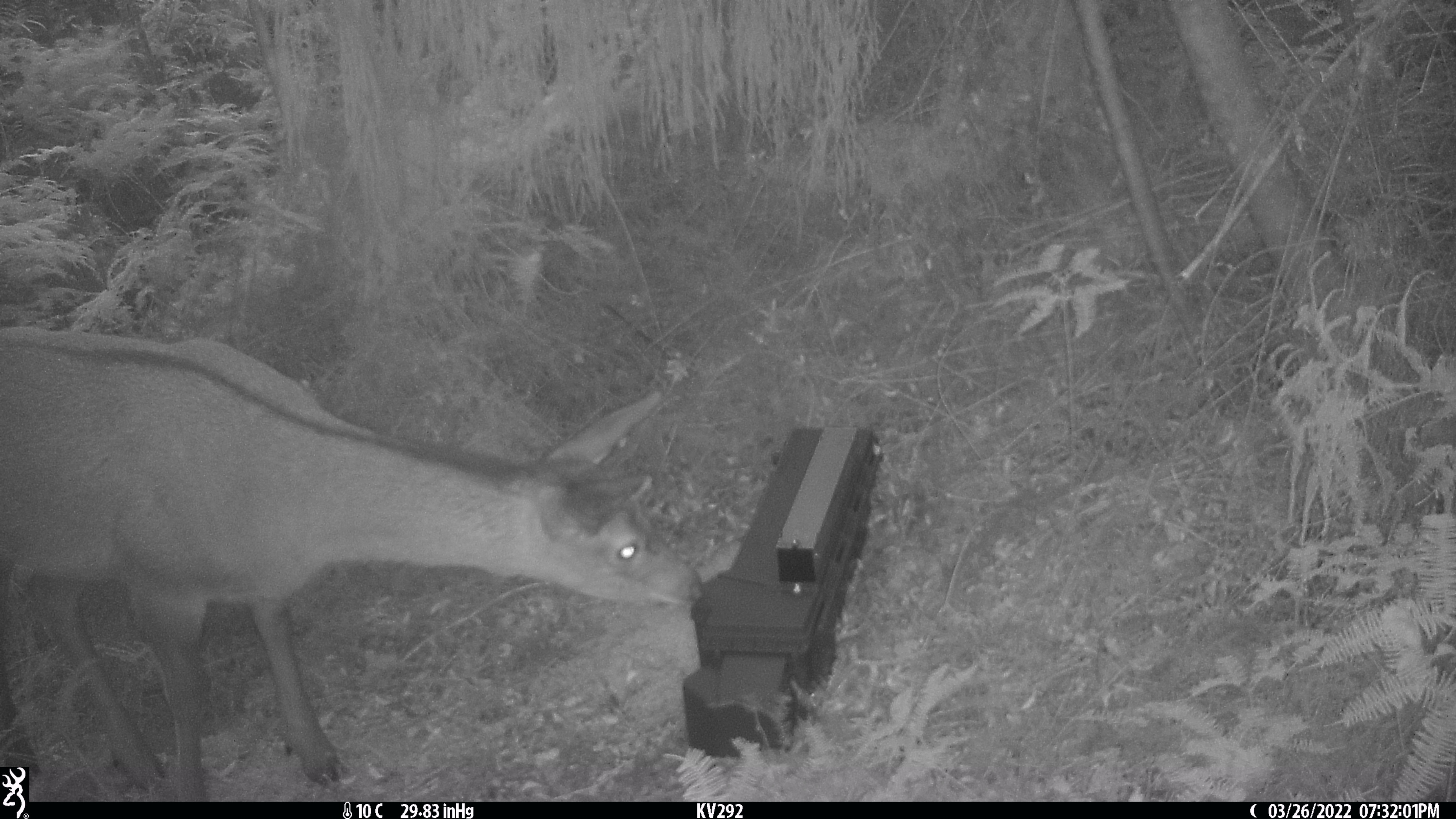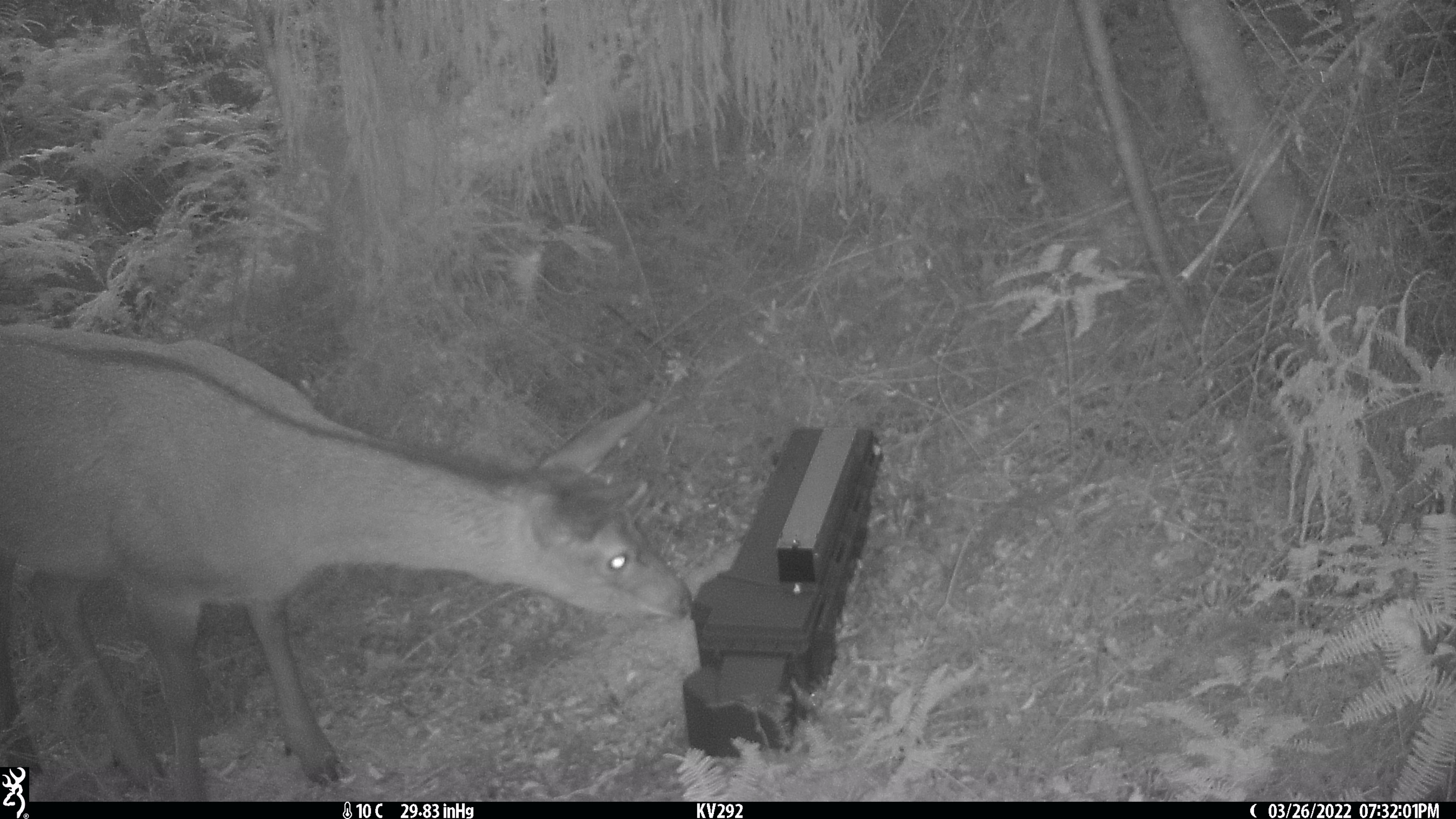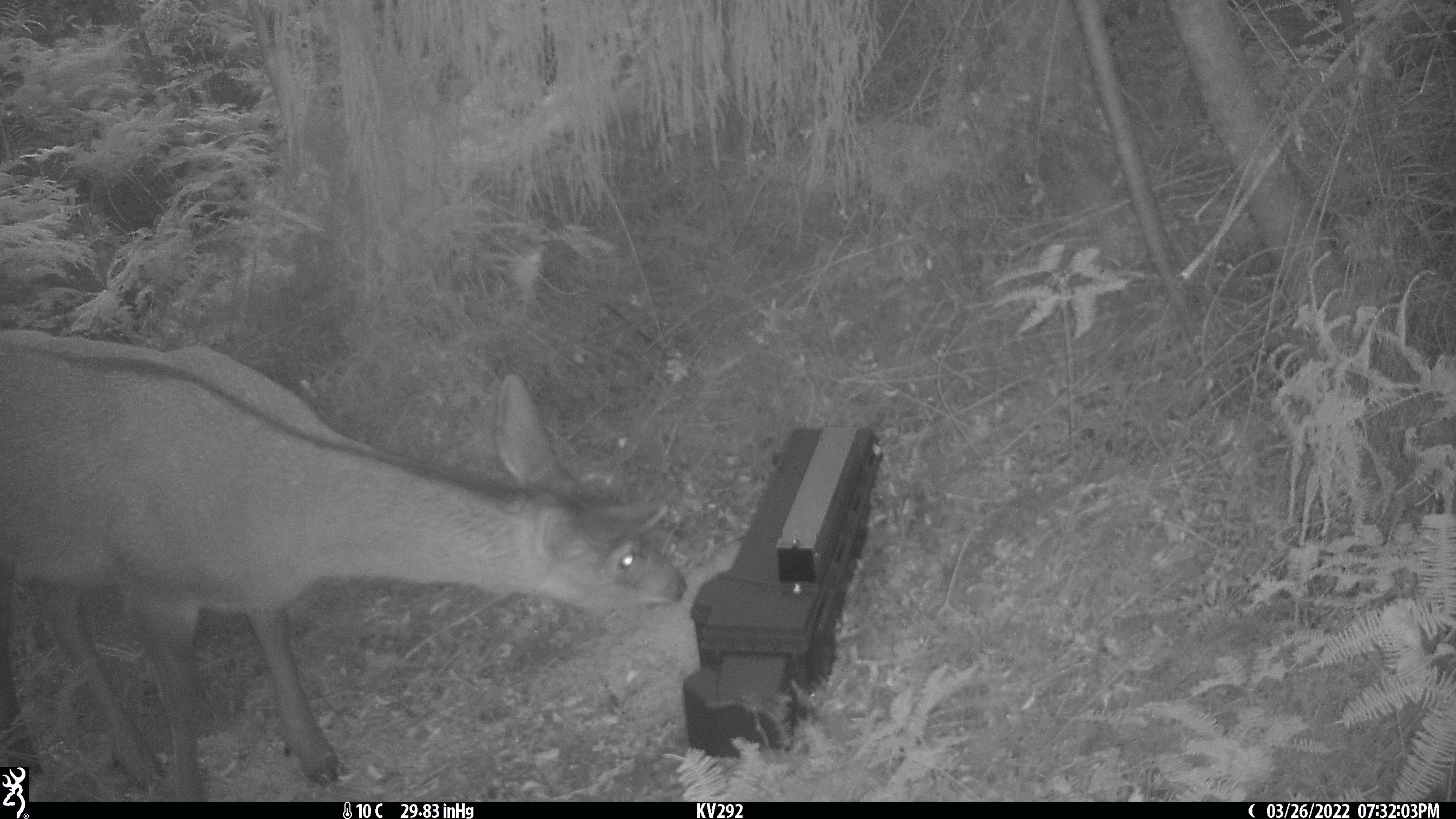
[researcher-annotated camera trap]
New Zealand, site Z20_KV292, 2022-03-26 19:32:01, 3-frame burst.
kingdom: Animalia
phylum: Chordata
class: Mammalia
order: Artiodactyla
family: Cervidae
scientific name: Cervidae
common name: deer